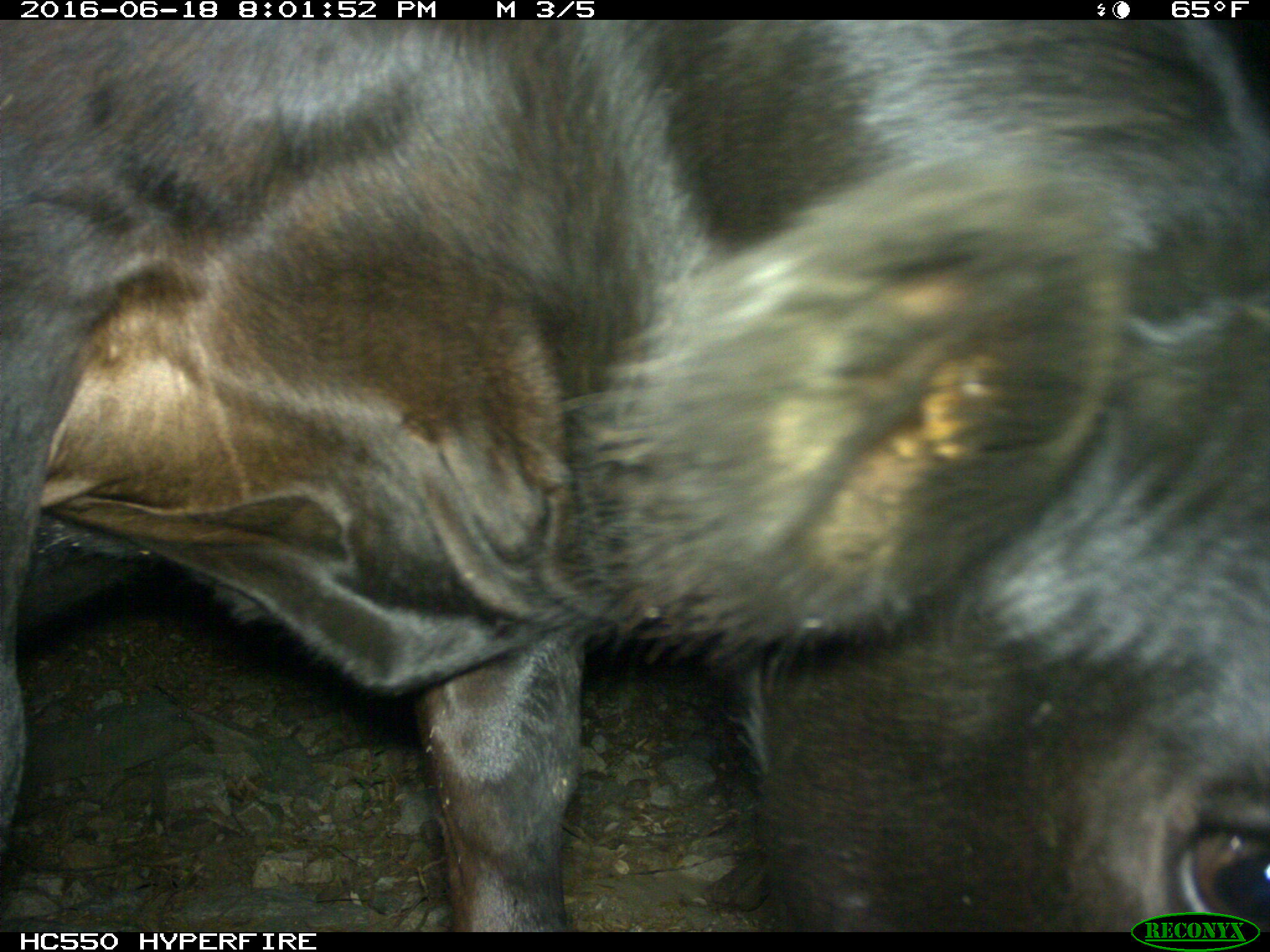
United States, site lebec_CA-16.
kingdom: Animalia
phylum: Chordata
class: Mammalia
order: Artiodactyla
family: Bovidae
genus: Bos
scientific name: Bos taurus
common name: domestic cow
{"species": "Bos taurus (domestic cow)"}